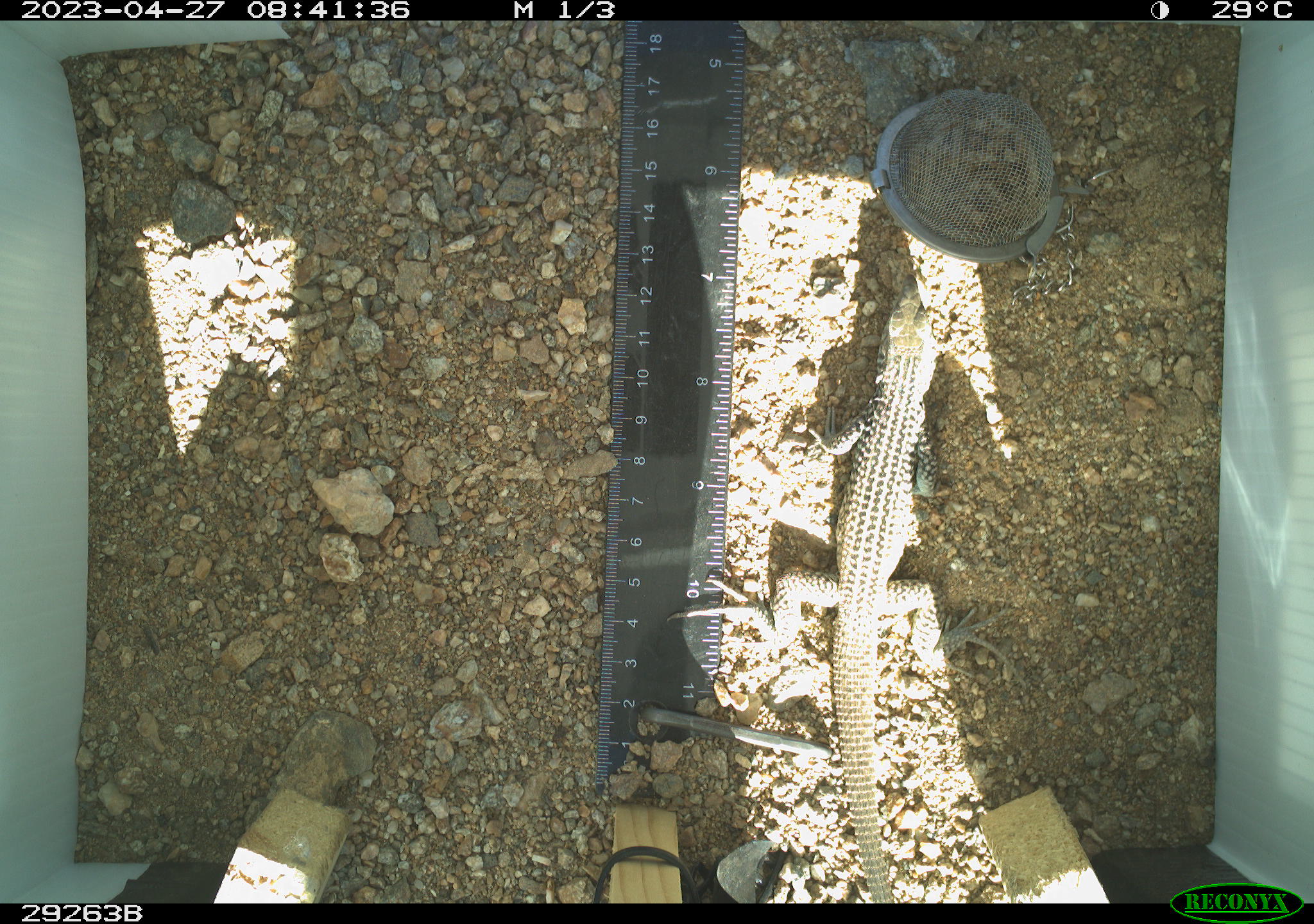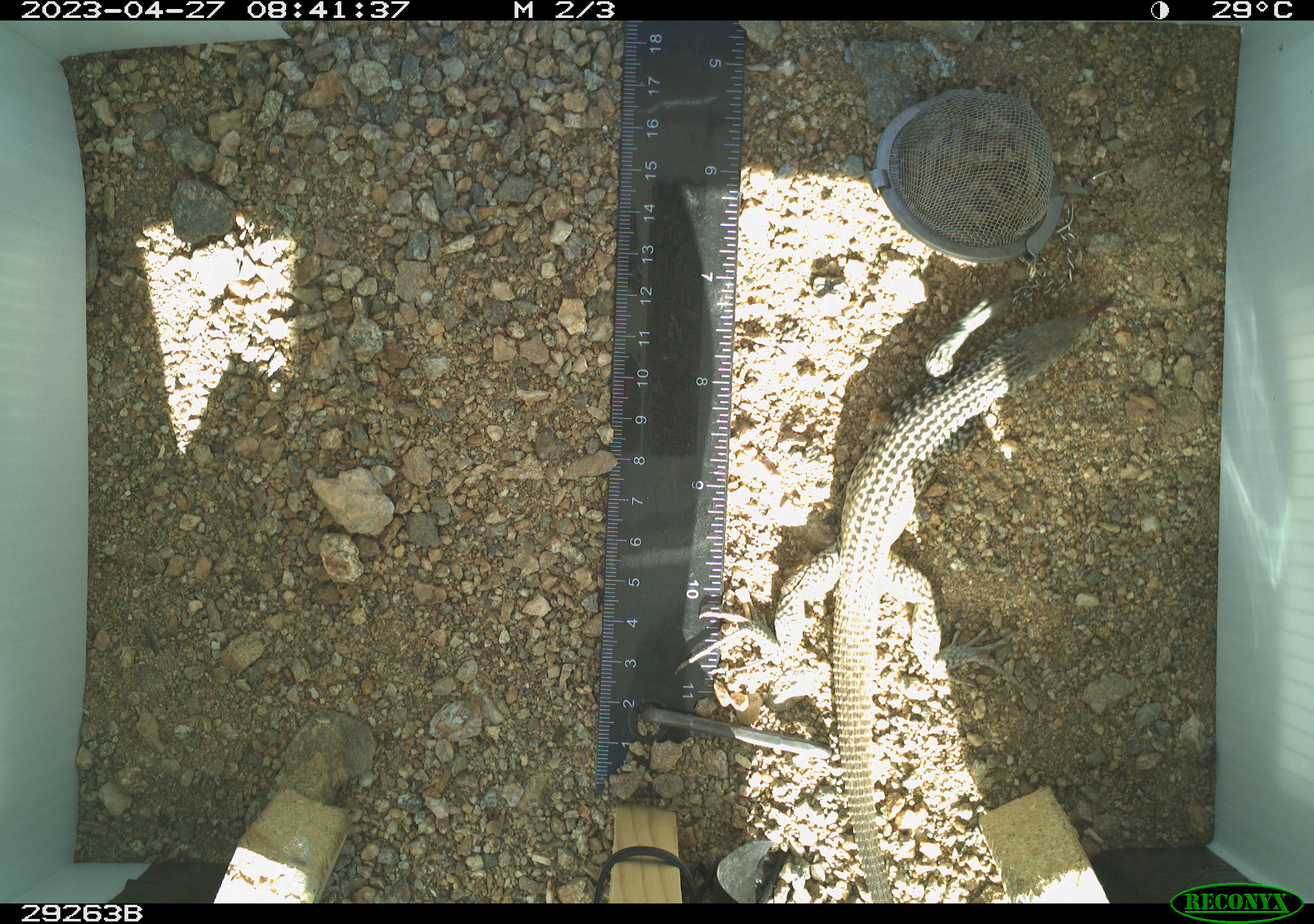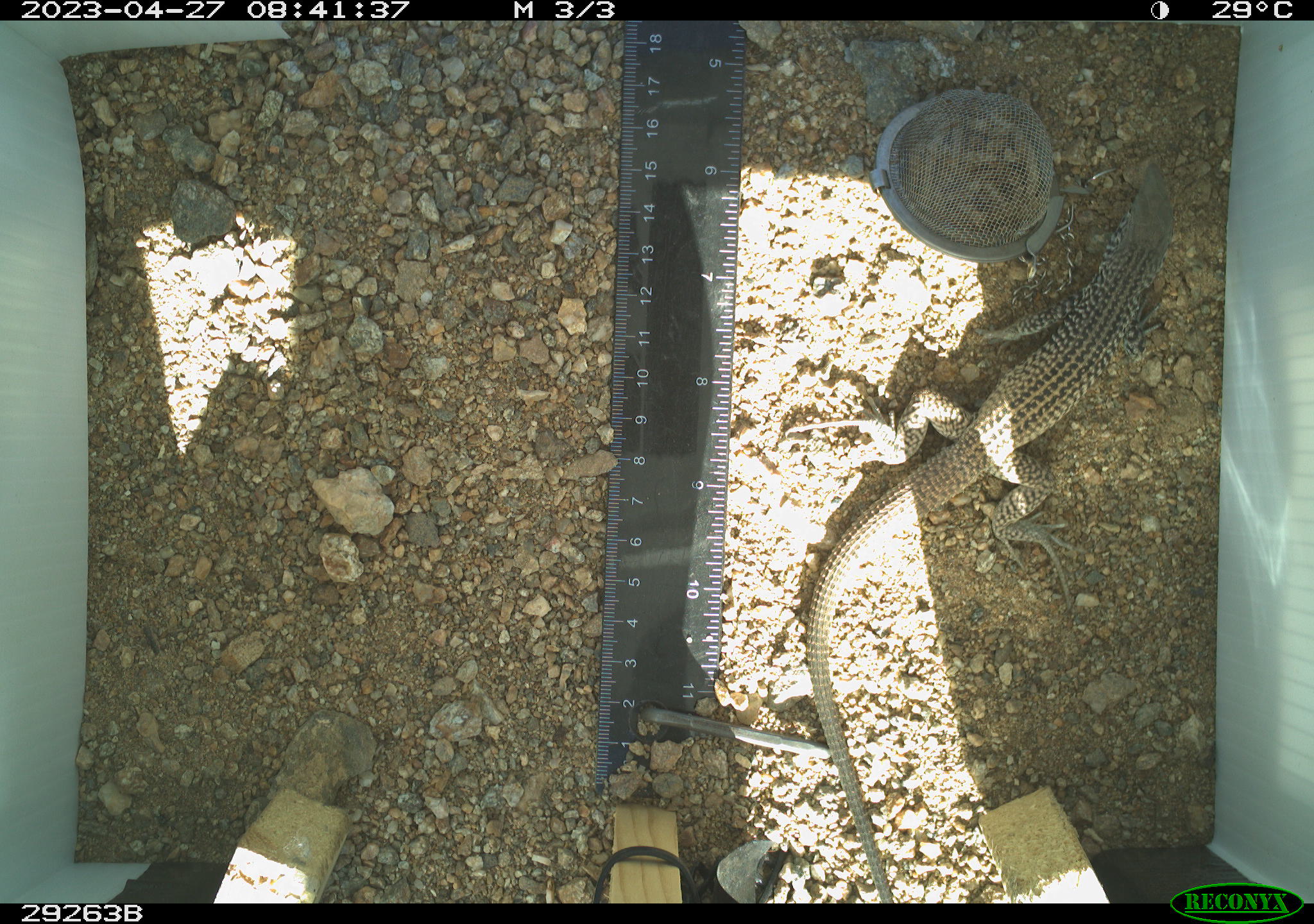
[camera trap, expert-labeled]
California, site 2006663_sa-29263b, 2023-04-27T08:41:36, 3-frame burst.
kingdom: Animalia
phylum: Chordata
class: Reptilia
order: Squamata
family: Teiidae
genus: Aspidoscelis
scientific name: Aspidoscelis tigris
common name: western whiptail